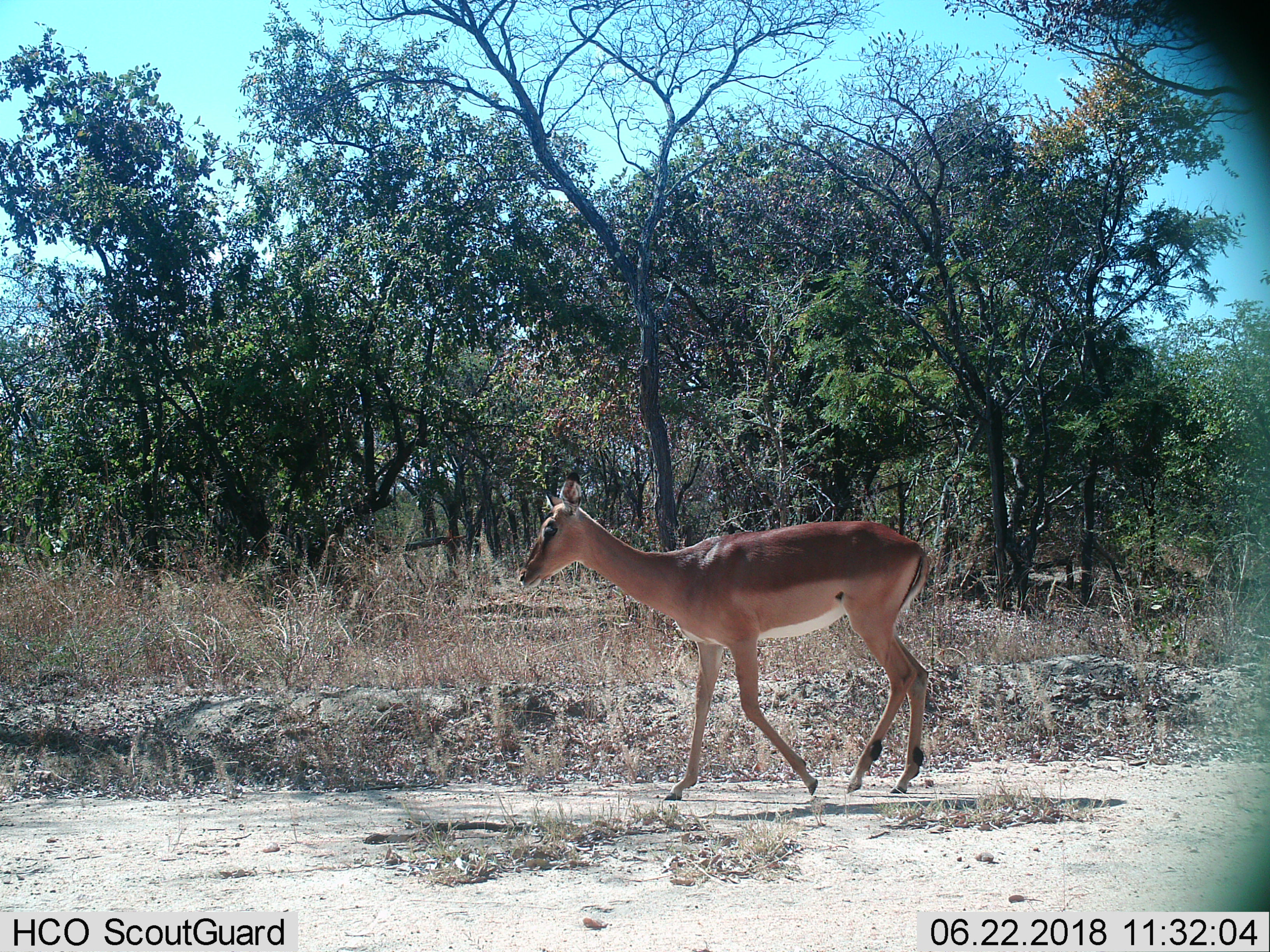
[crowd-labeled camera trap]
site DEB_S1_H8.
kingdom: Animalia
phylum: Chordata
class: Mammalia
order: Artiodactyla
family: Bovidae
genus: Aepyceros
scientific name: Aepyceros melampus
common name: impala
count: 1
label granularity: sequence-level